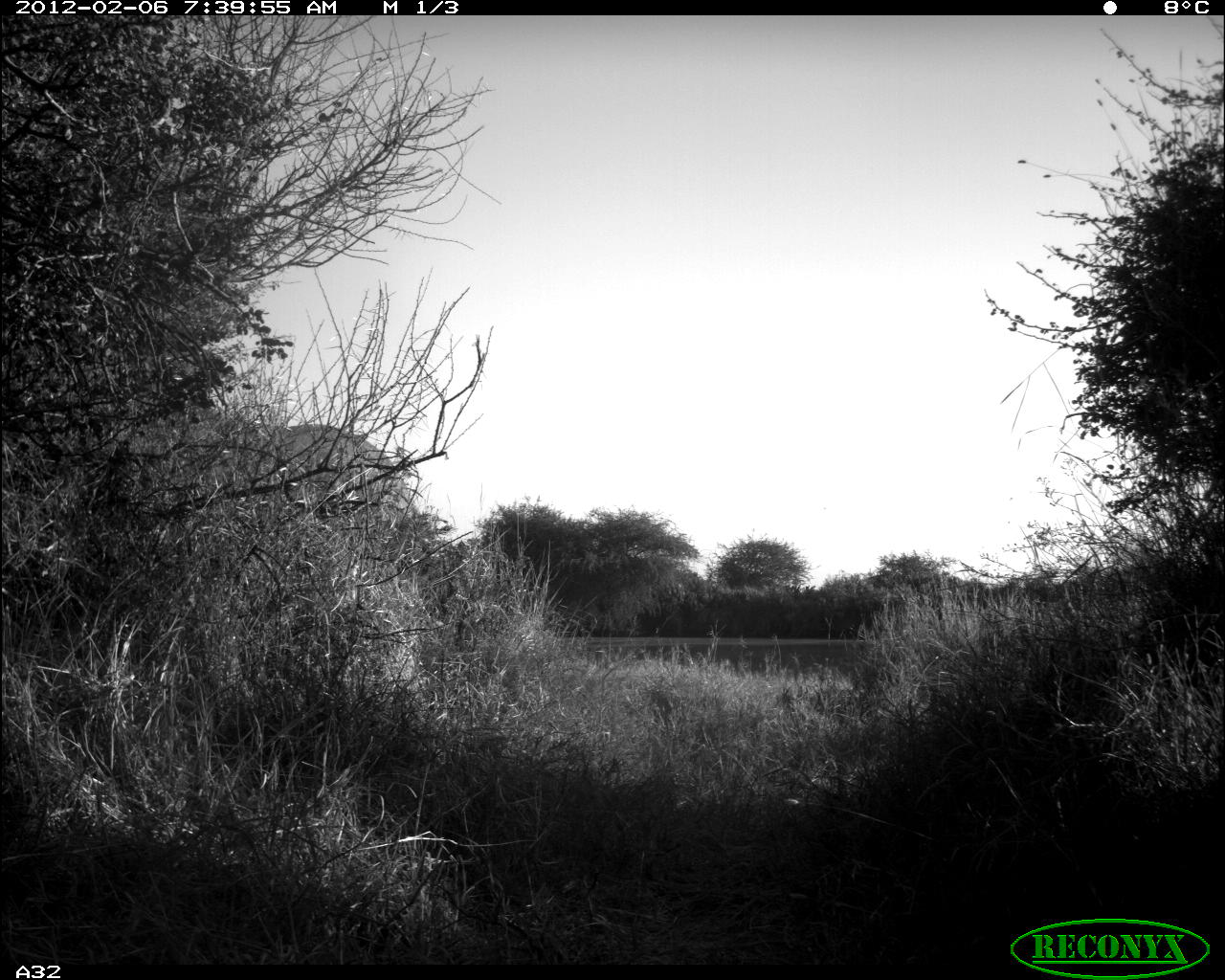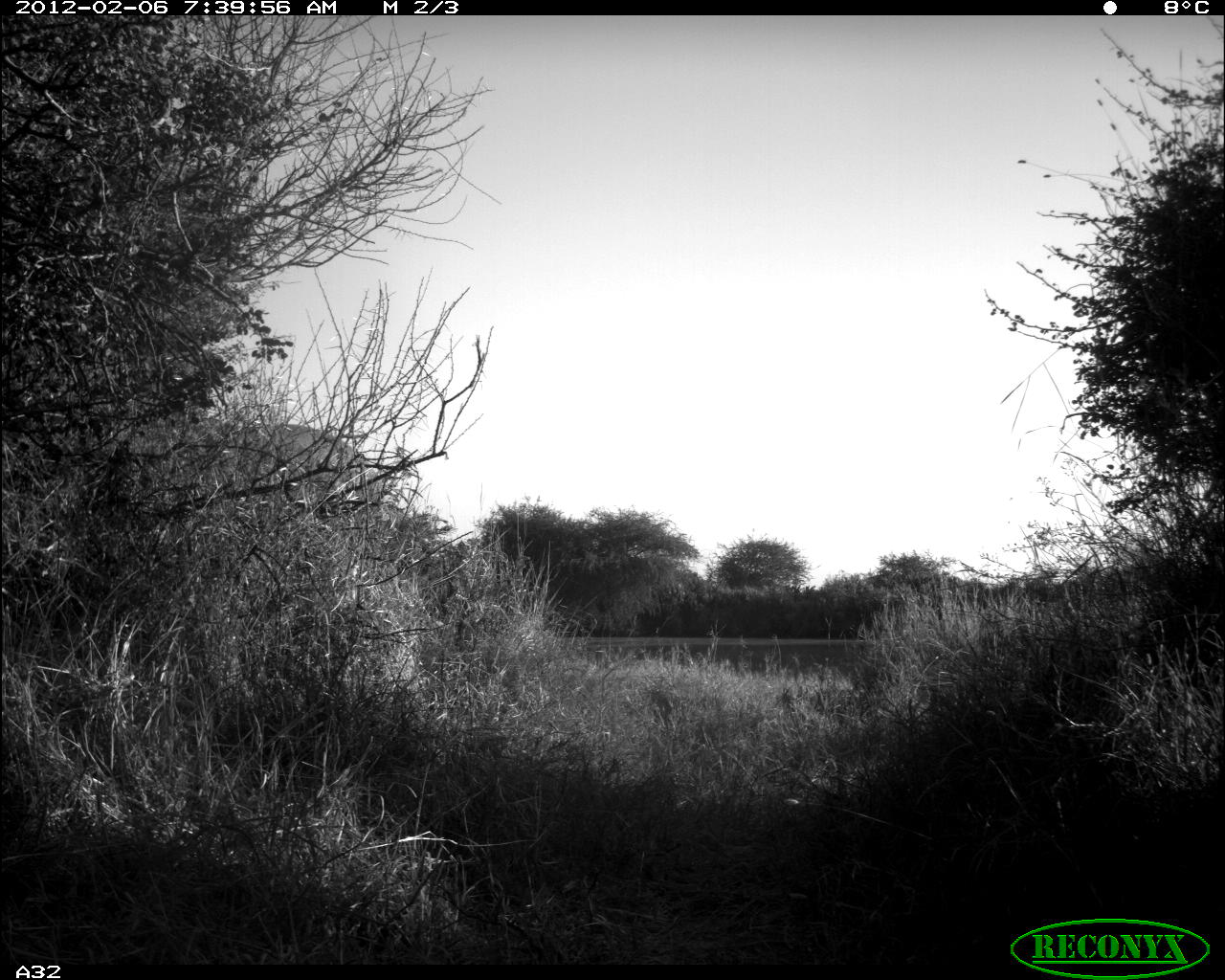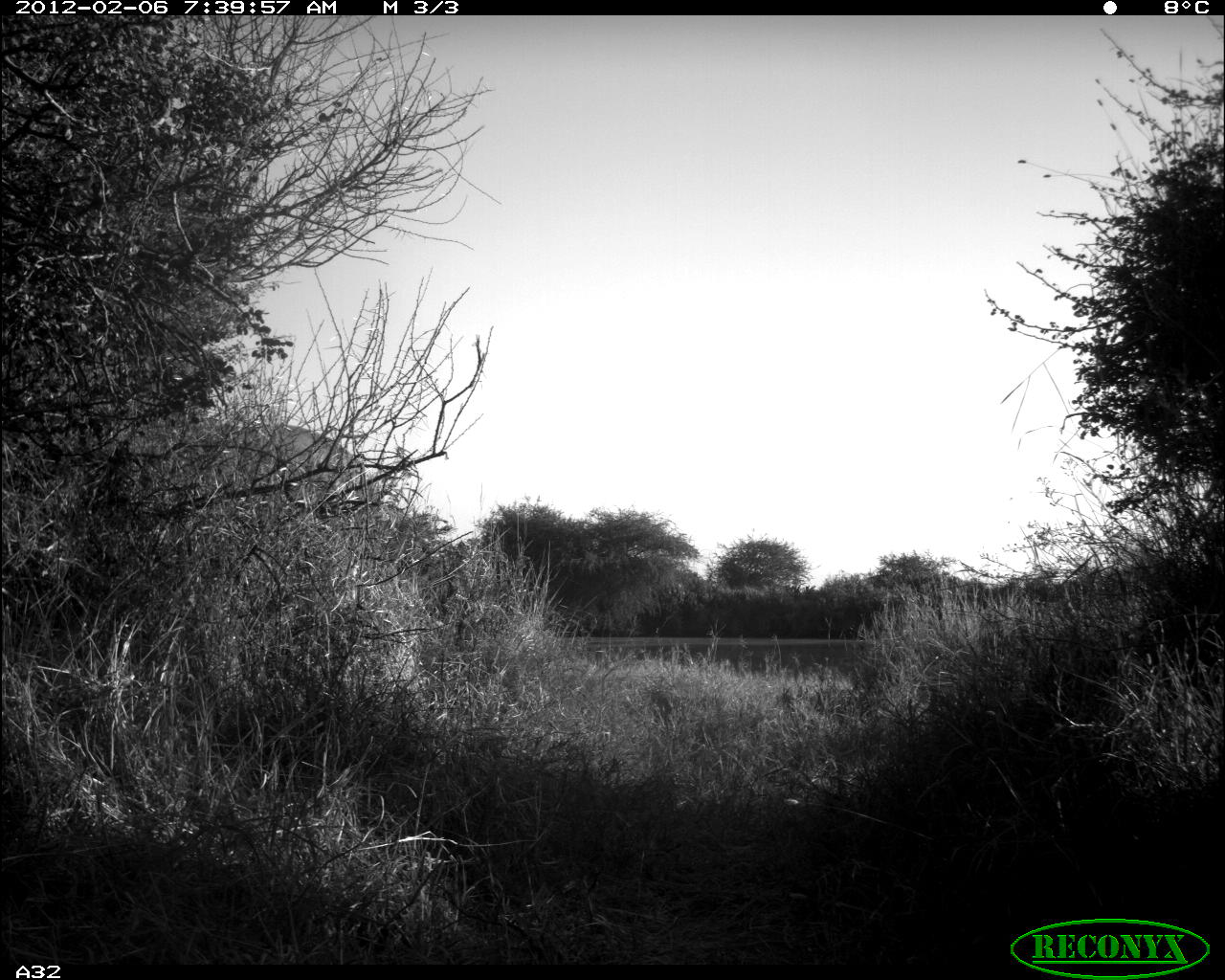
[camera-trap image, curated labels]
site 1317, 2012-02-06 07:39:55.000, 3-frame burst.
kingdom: Animalia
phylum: Chordata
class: Mammalia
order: Proboscidea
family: Elephantidae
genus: Loxodonta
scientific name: Loxodonta africana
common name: african bush elephant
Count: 1.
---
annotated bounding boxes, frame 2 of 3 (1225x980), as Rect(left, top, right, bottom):
loxodonta africana: Rect(212, 421, 371, 504)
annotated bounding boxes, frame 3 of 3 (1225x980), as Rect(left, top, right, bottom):
loxodonta africana: Rect(218, 420, 364, 495)